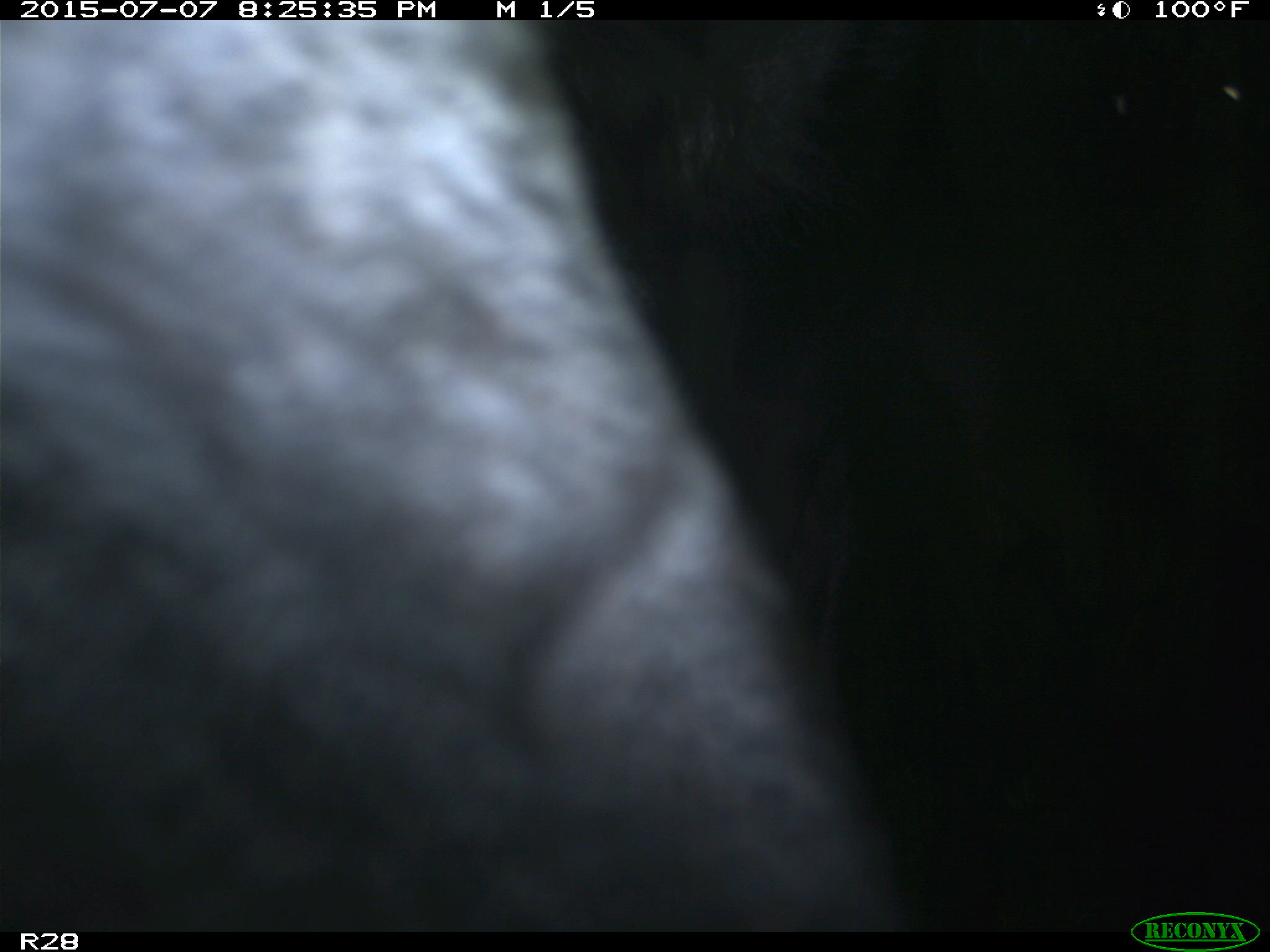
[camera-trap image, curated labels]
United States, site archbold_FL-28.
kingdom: Animalia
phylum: Chordata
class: Mammalia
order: Artiodactyla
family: Bovidae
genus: Bos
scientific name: Bos taurus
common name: domestic cow